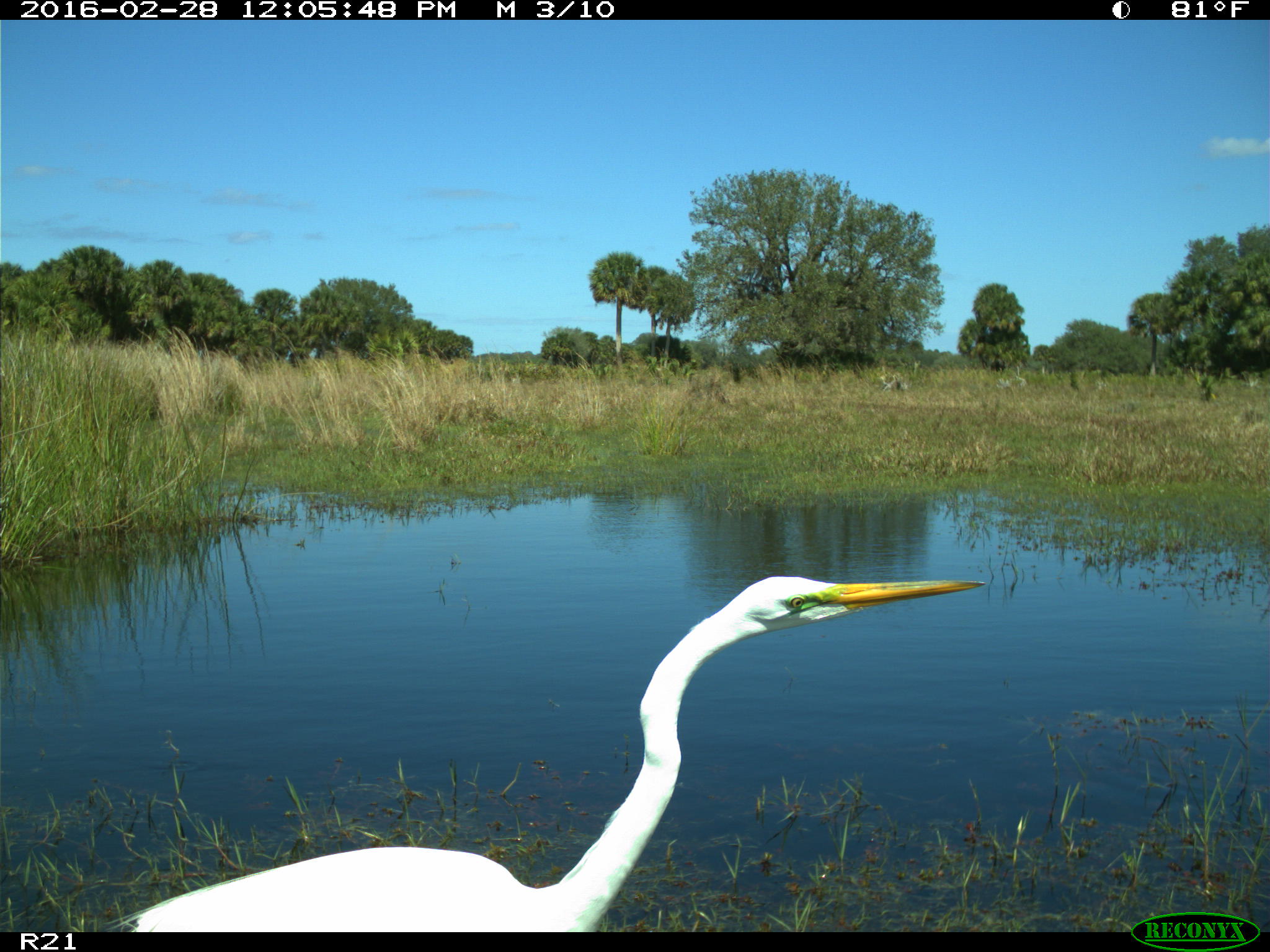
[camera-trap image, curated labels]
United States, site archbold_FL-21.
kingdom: Animalia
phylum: Chordata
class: Aves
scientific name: Aves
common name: birds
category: unidentified bird